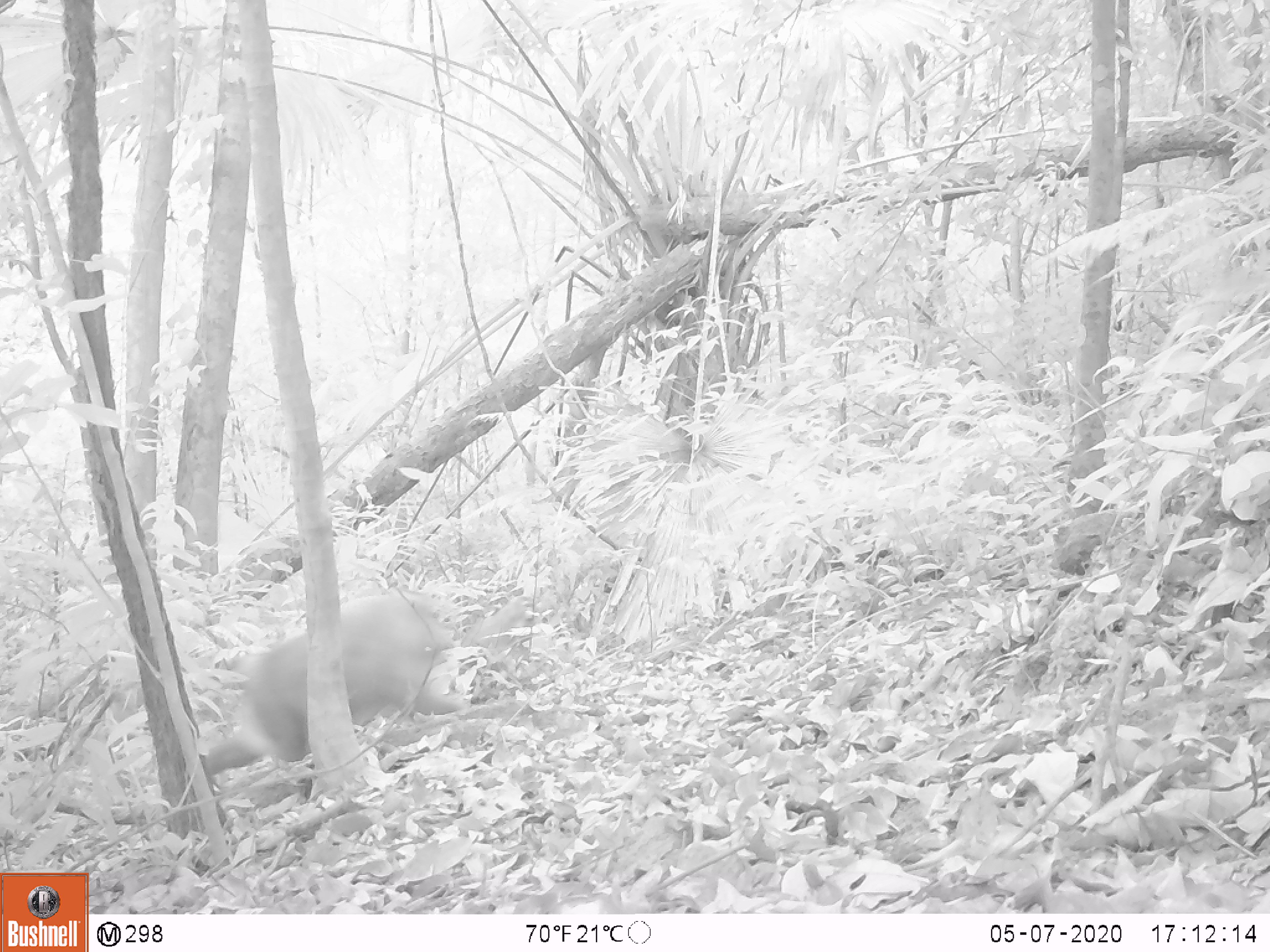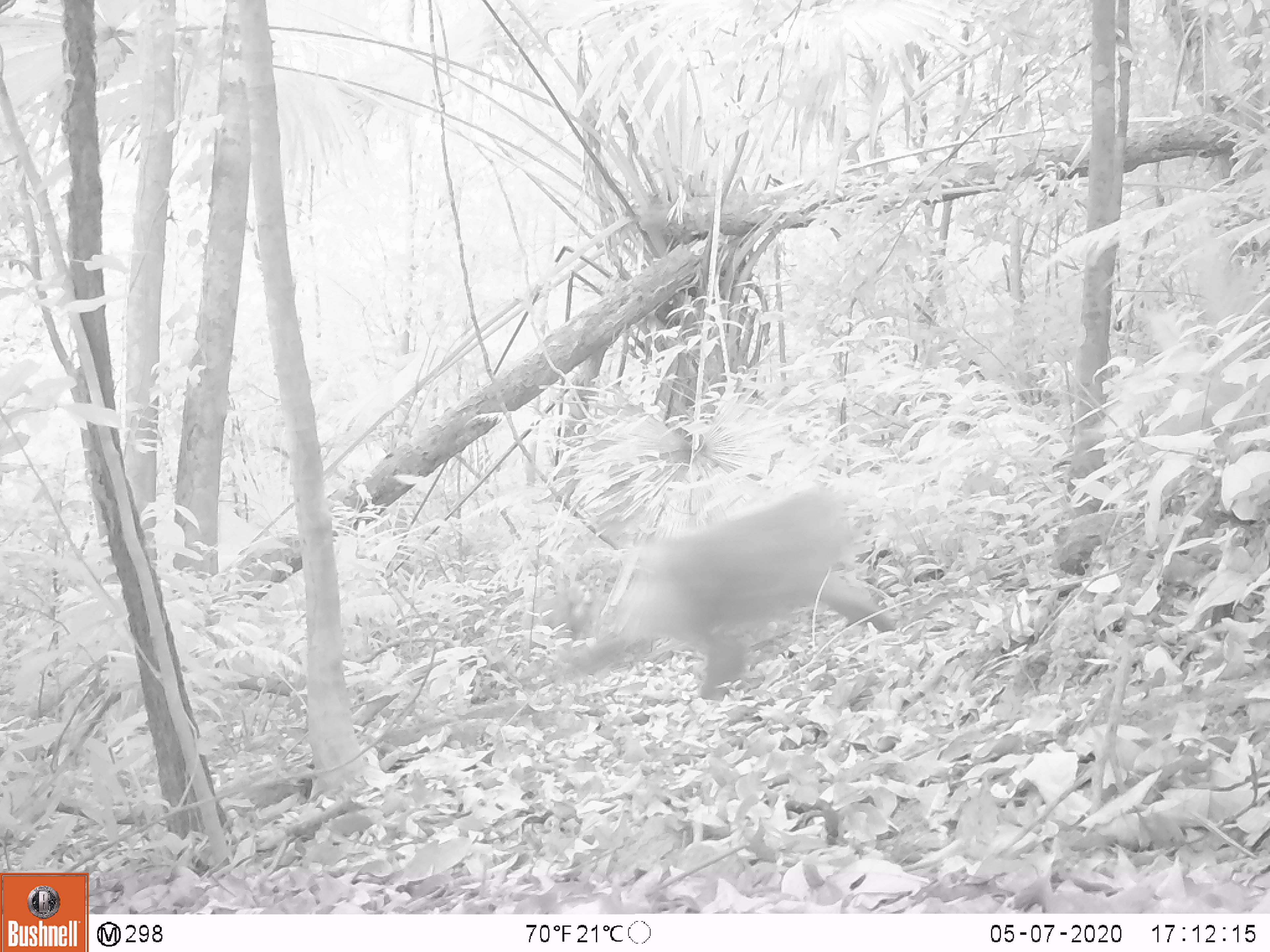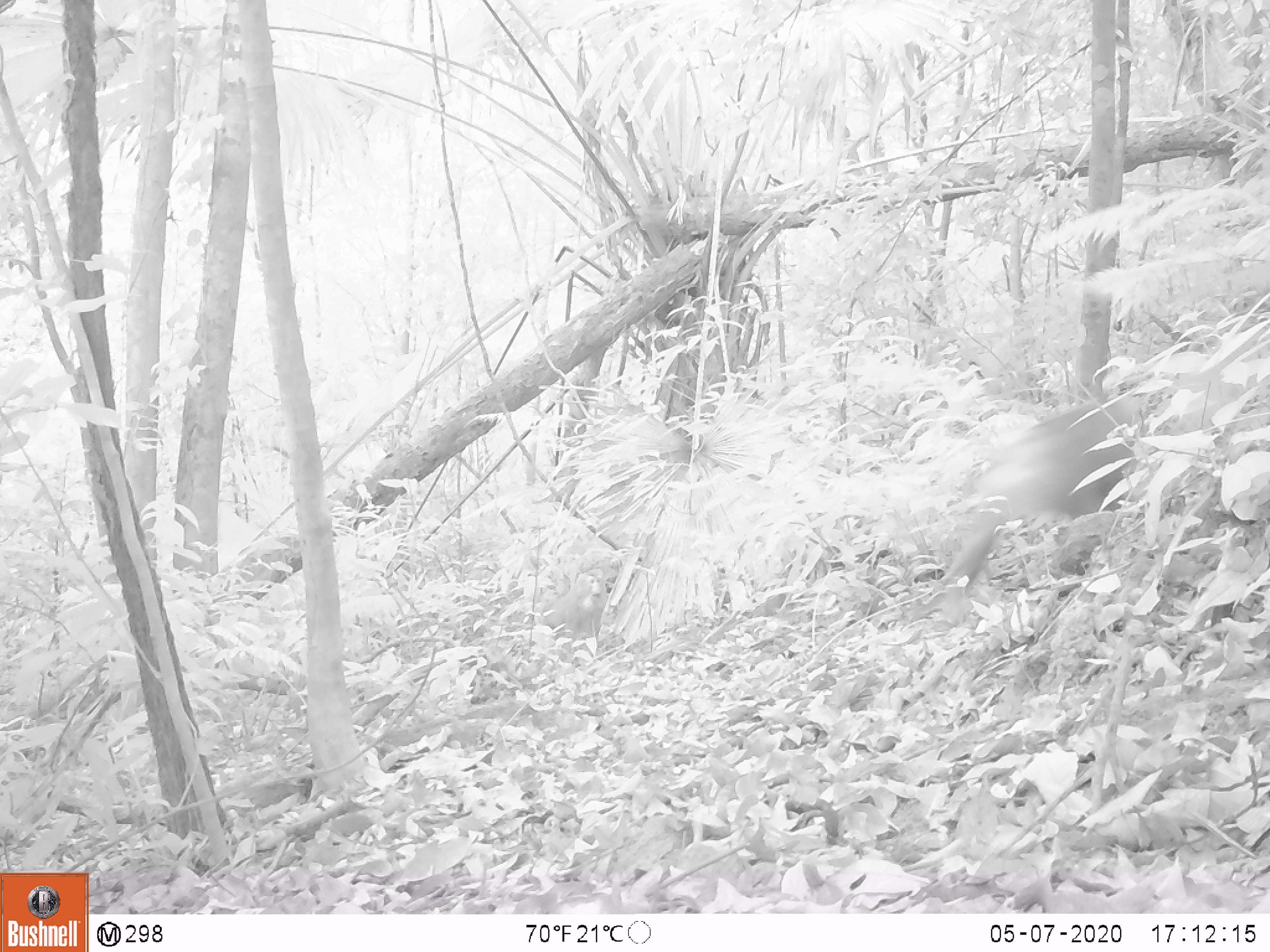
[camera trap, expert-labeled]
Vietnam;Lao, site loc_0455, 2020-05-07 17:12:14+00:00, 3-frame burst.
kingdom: Animalia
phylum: Chordata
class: Mammalia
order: Primates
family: Cercopithecidae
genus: Macaca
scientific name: Macaca nemestrina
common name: pig-tailed macaque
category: pig tailed macaque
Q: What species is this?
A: Pig tailed macaque (pig-tailed macaque) (Macaca nemestrina).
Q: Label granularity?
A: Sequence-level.